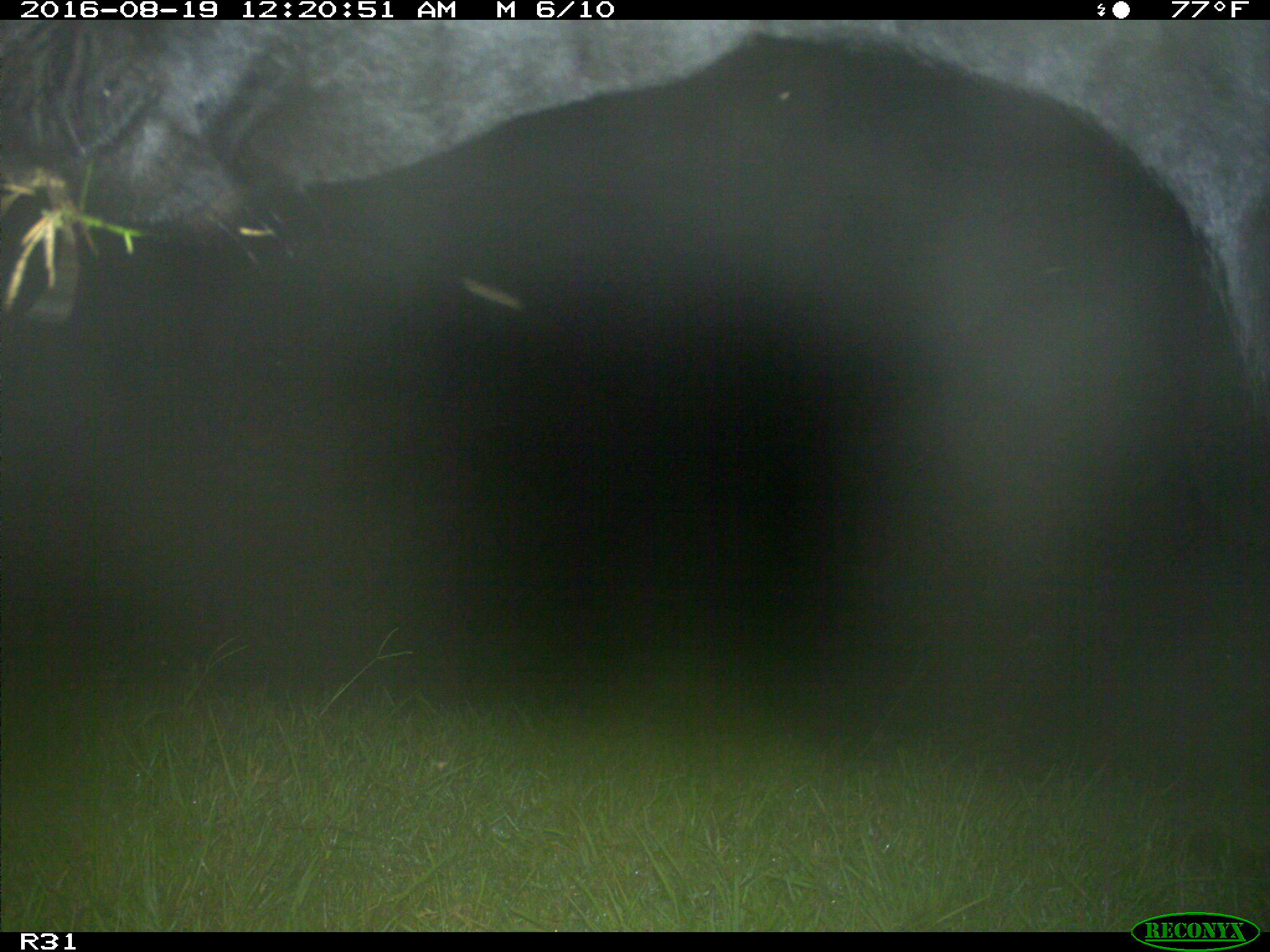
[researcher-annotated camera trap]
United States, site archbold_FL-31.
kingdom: Animalia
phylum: Chordata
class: Mammalia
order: Artiodactyla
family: Bovidae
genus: Bos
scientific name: Bos taurus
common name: domestic cow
Bos taurus (domestic cow).